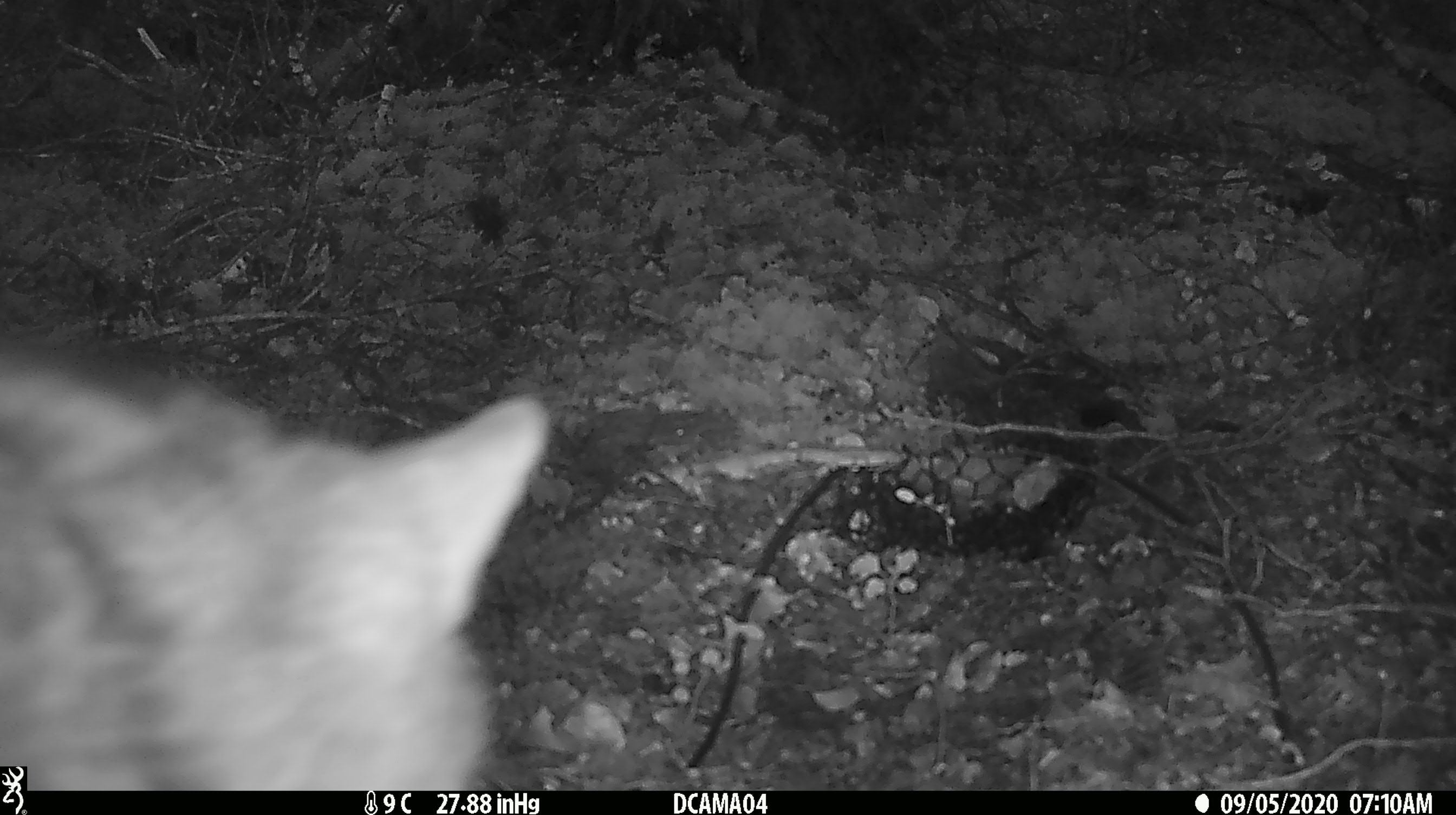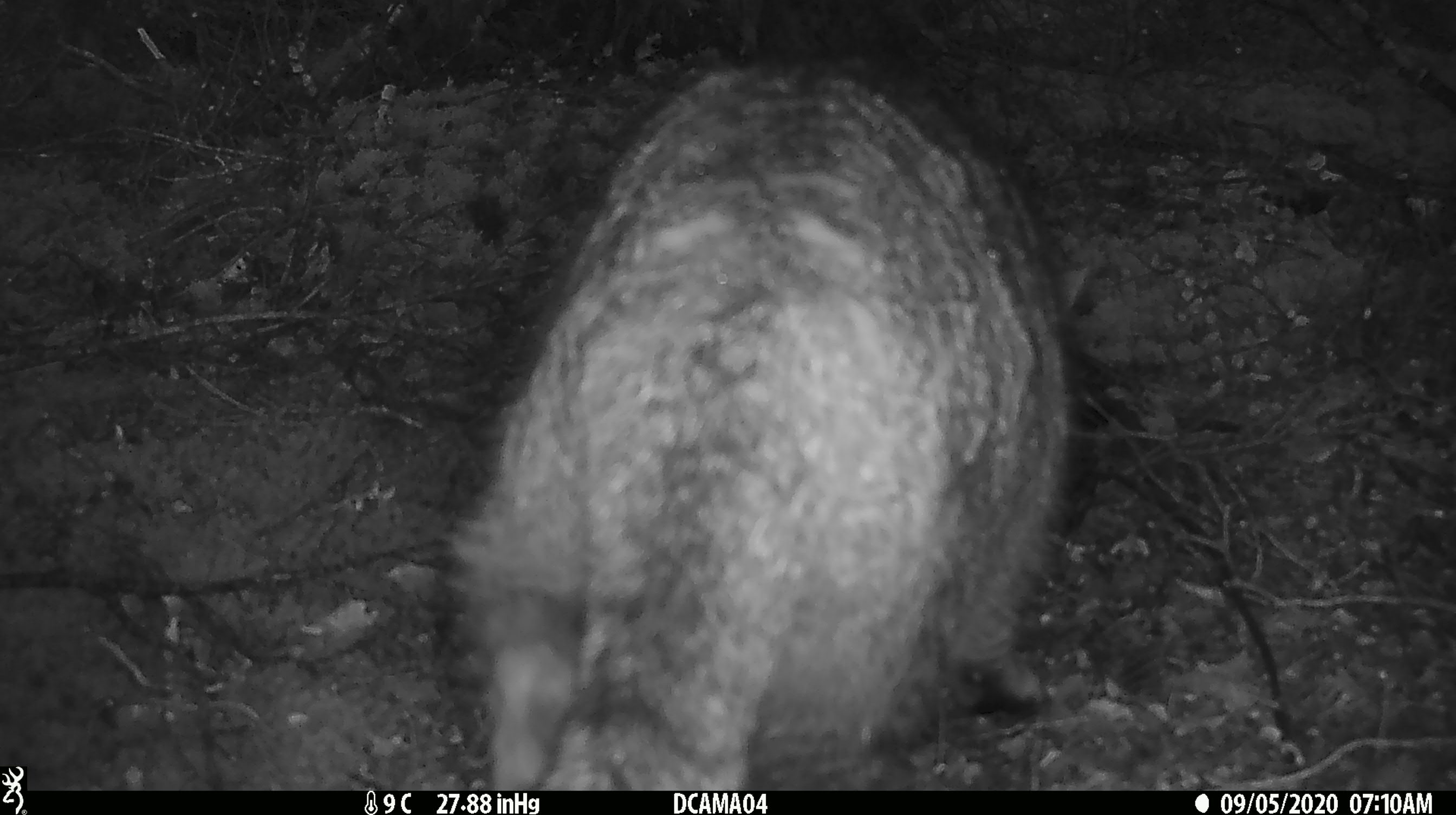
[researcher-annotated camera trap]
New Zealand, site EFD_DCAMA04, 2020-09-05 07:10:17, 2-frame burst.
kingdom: Animalia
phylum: Chordata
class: Mammalia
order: Carnivora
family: Felidae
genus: Felis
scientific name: Felis catus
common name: domestic cat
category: cat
Cat (domestic cat) (Felis catus).